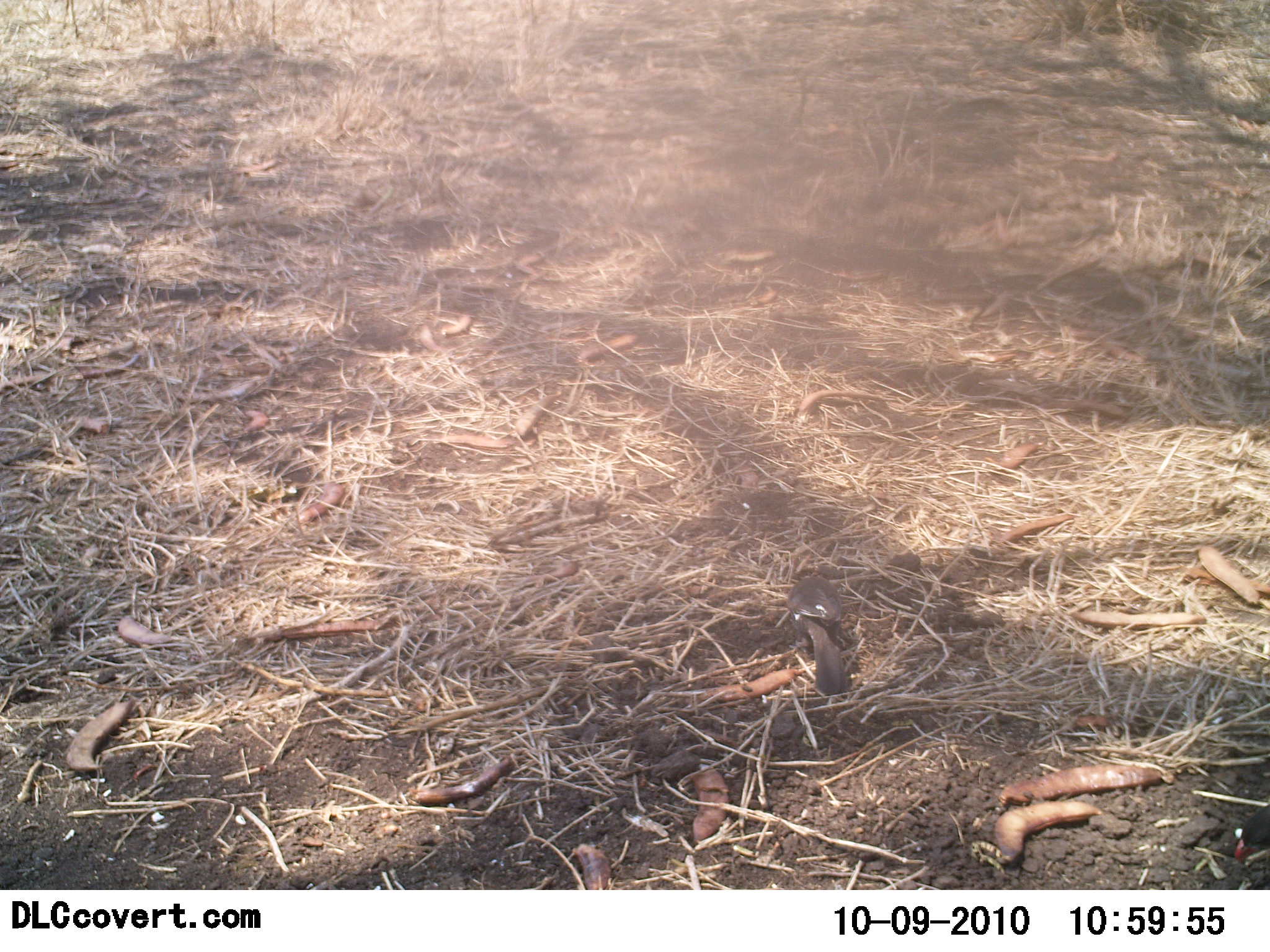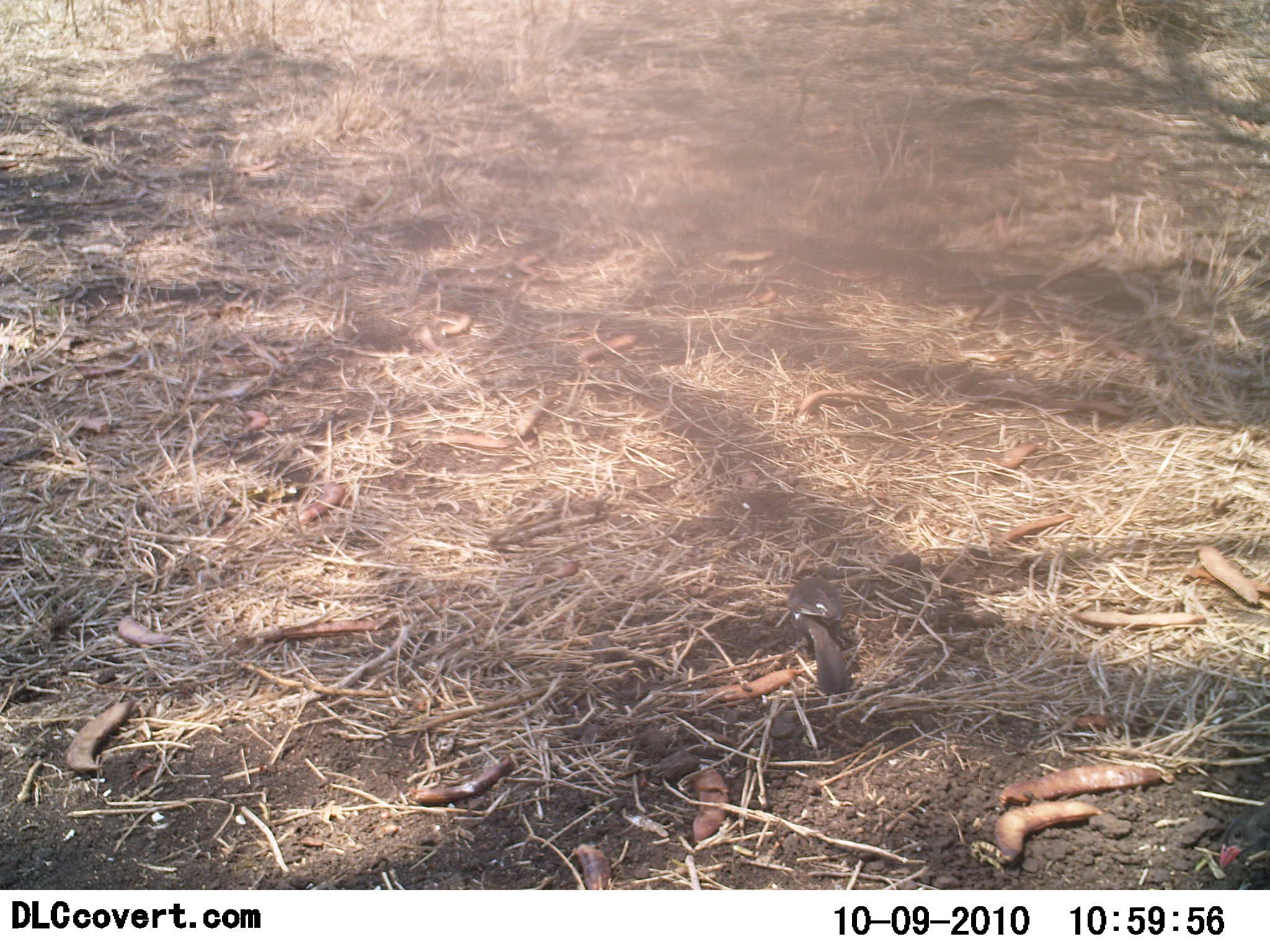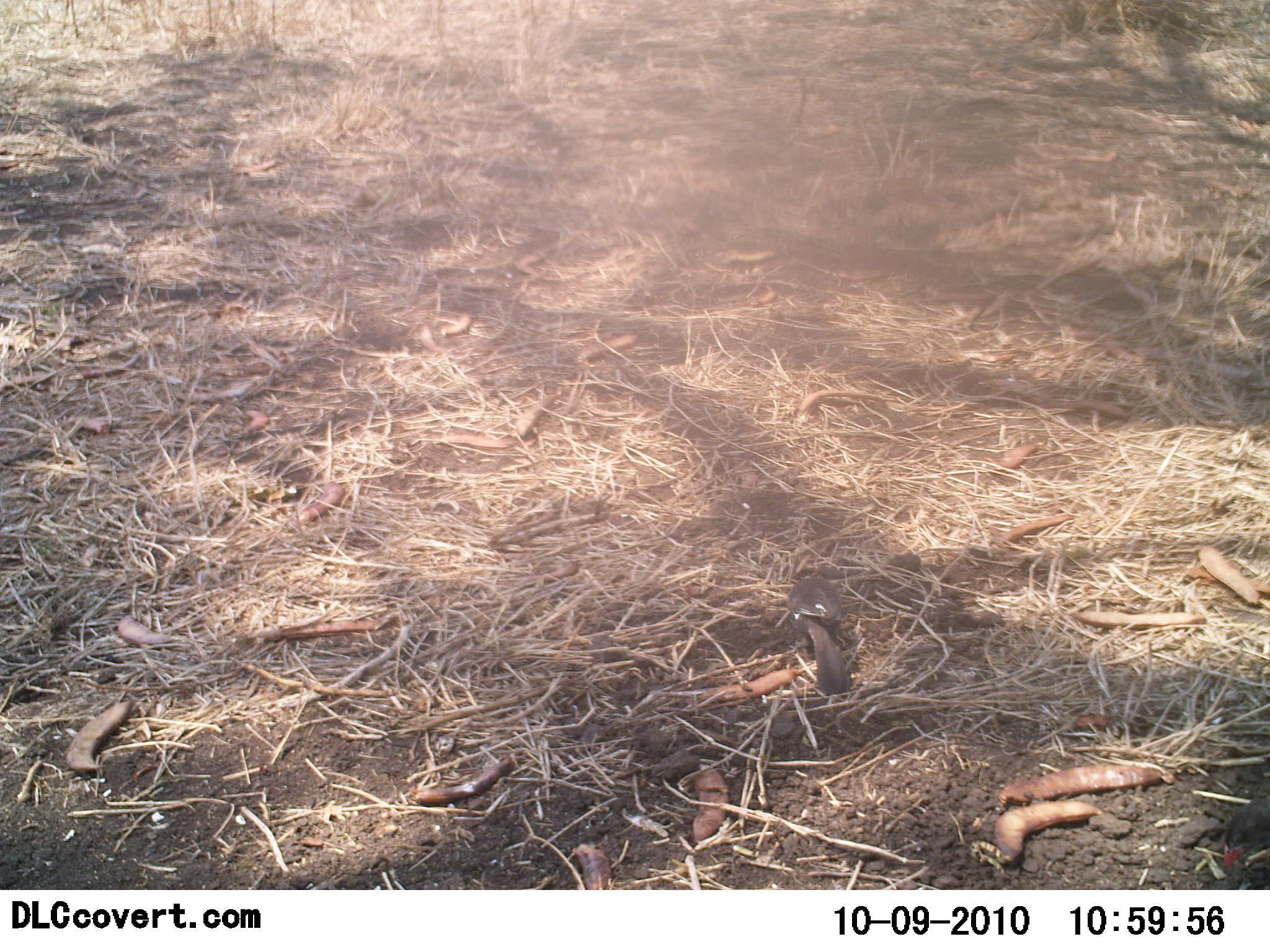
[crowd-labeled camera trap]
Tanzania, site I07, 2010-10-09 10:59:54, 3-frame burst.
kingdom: Animalia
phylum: Chordata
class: Aves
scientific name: Aves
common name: bird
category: otherbird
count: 2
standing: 58%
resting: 0%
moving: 8%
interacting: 0%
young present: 0%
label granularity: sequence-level